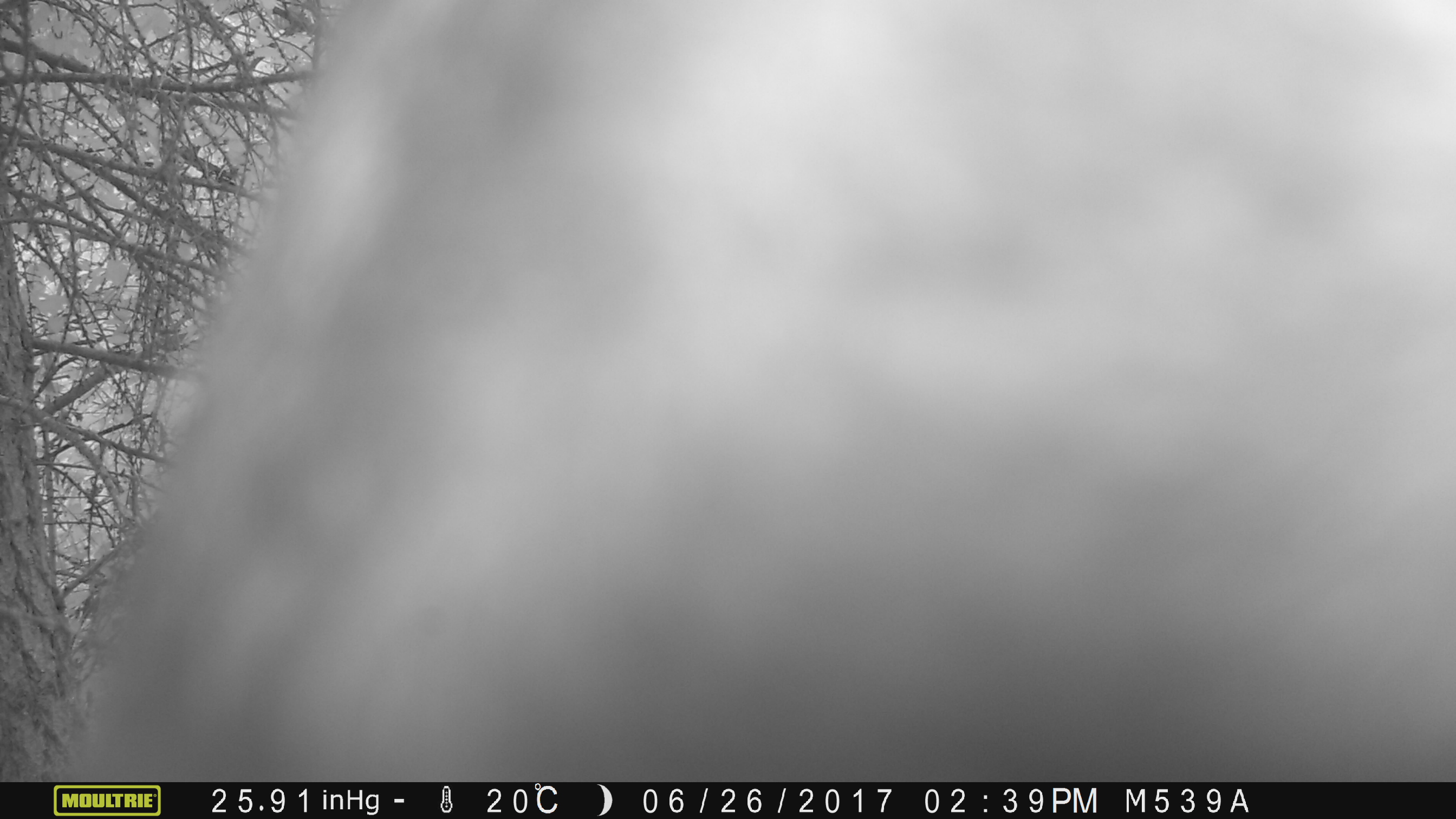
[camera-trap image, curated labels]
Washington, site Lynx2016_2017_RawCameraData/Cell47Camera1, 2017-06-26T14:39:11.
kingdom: Animalia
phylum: Chordata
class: Mammalia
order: Artiodactyla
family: Bovidae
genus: Bos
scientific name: Bos taurus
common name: domestic cattle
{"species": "domestic cattle (Bos taurus)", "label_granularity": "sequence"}